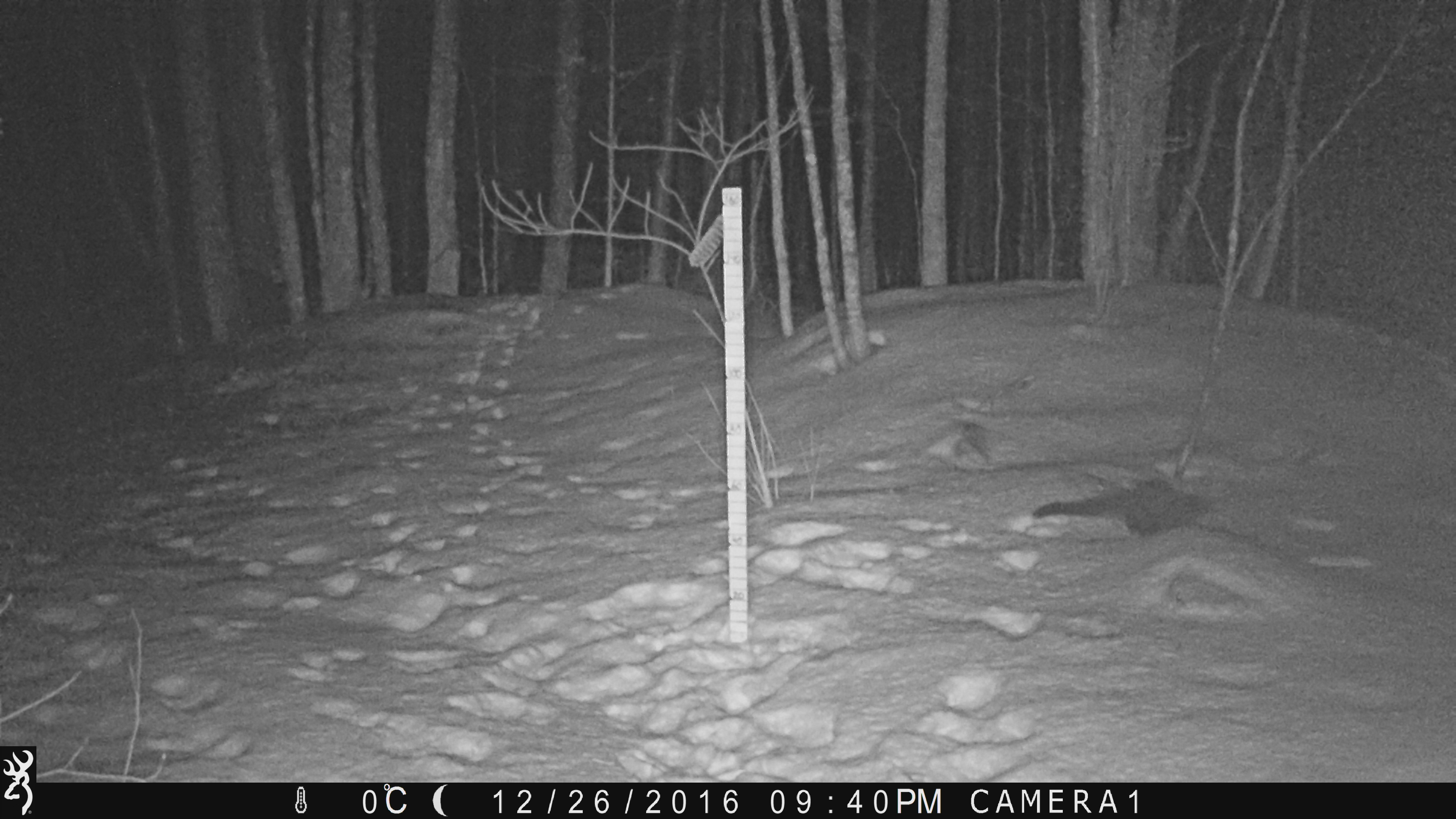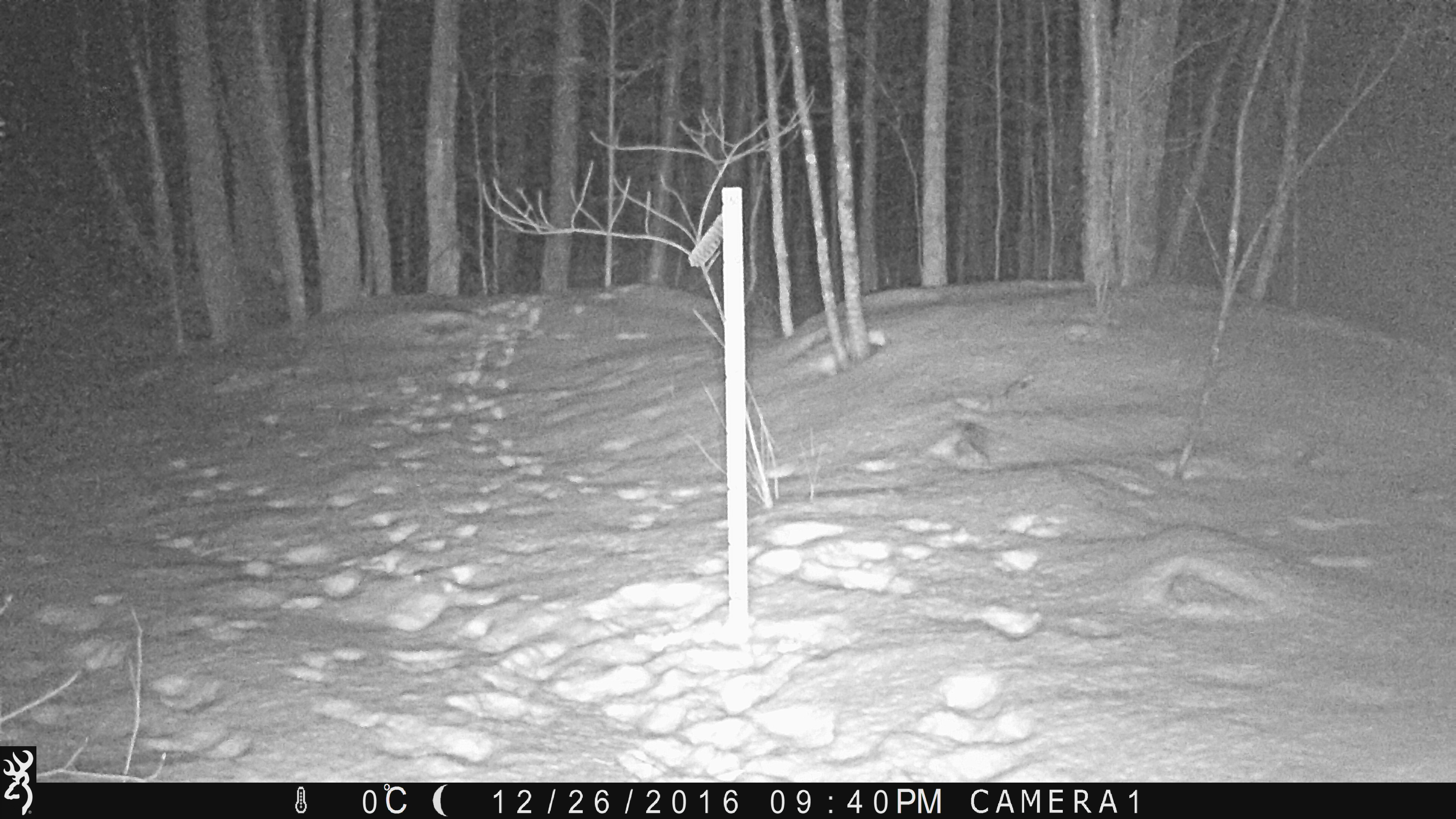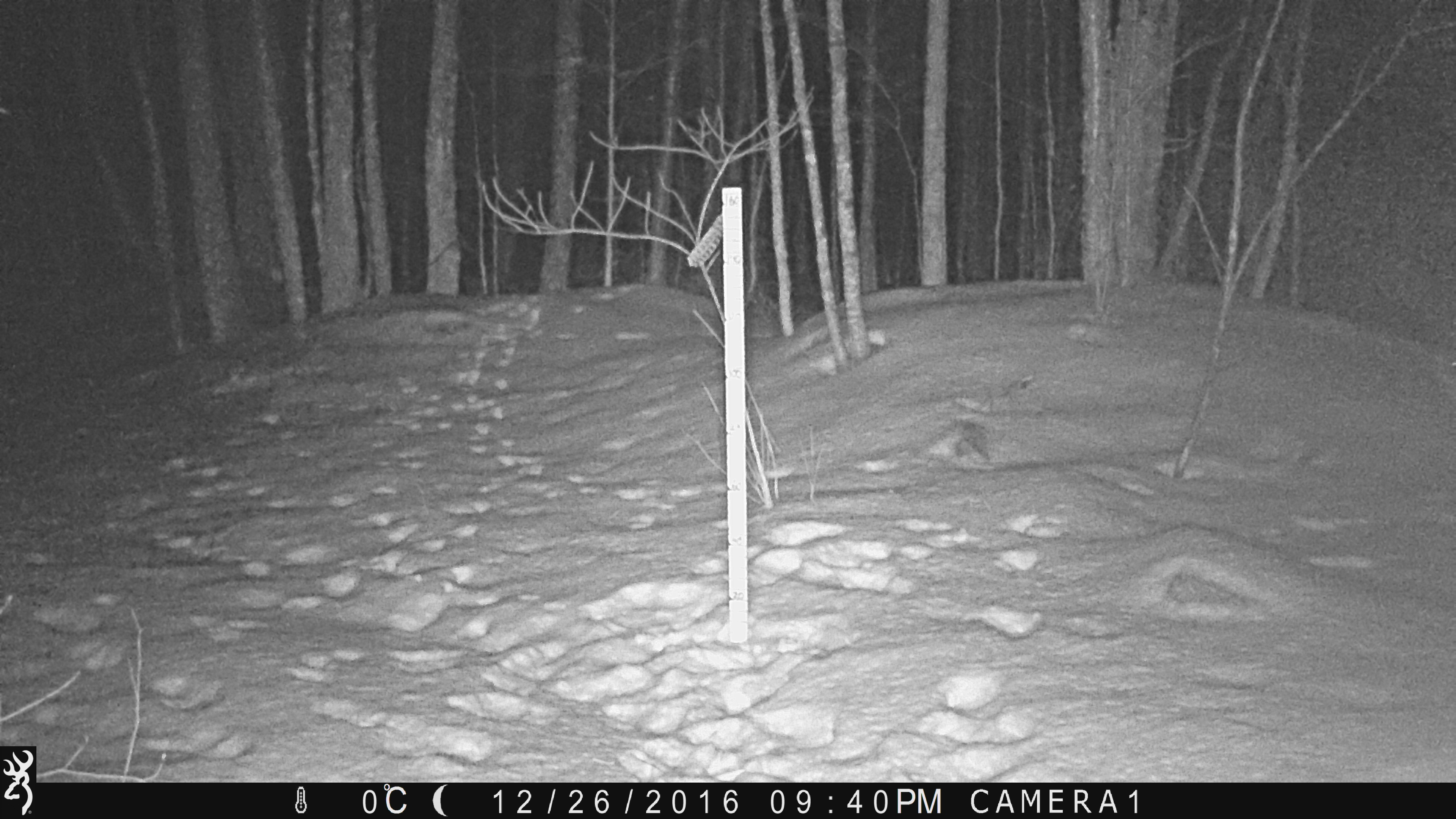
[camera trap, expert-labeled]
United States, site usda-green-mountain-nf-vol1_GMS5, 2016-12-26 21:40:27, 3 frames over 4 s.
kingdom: Animalia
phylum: Chordata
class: Mammalia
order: Carnivora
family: Mustelidae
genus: Pekania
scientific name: Pekania pennanti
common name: fisher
Fisher (Pekania pennanti).